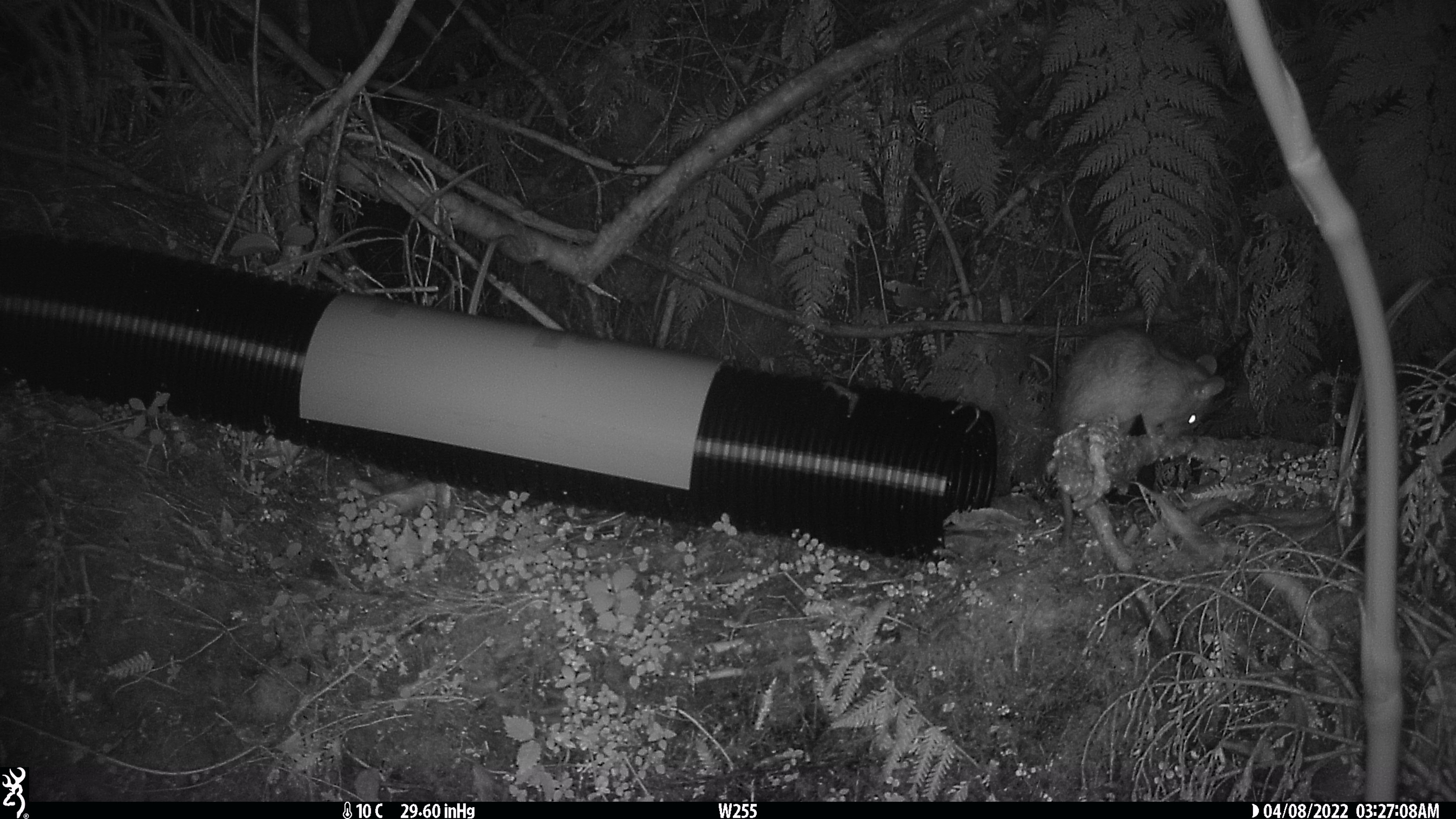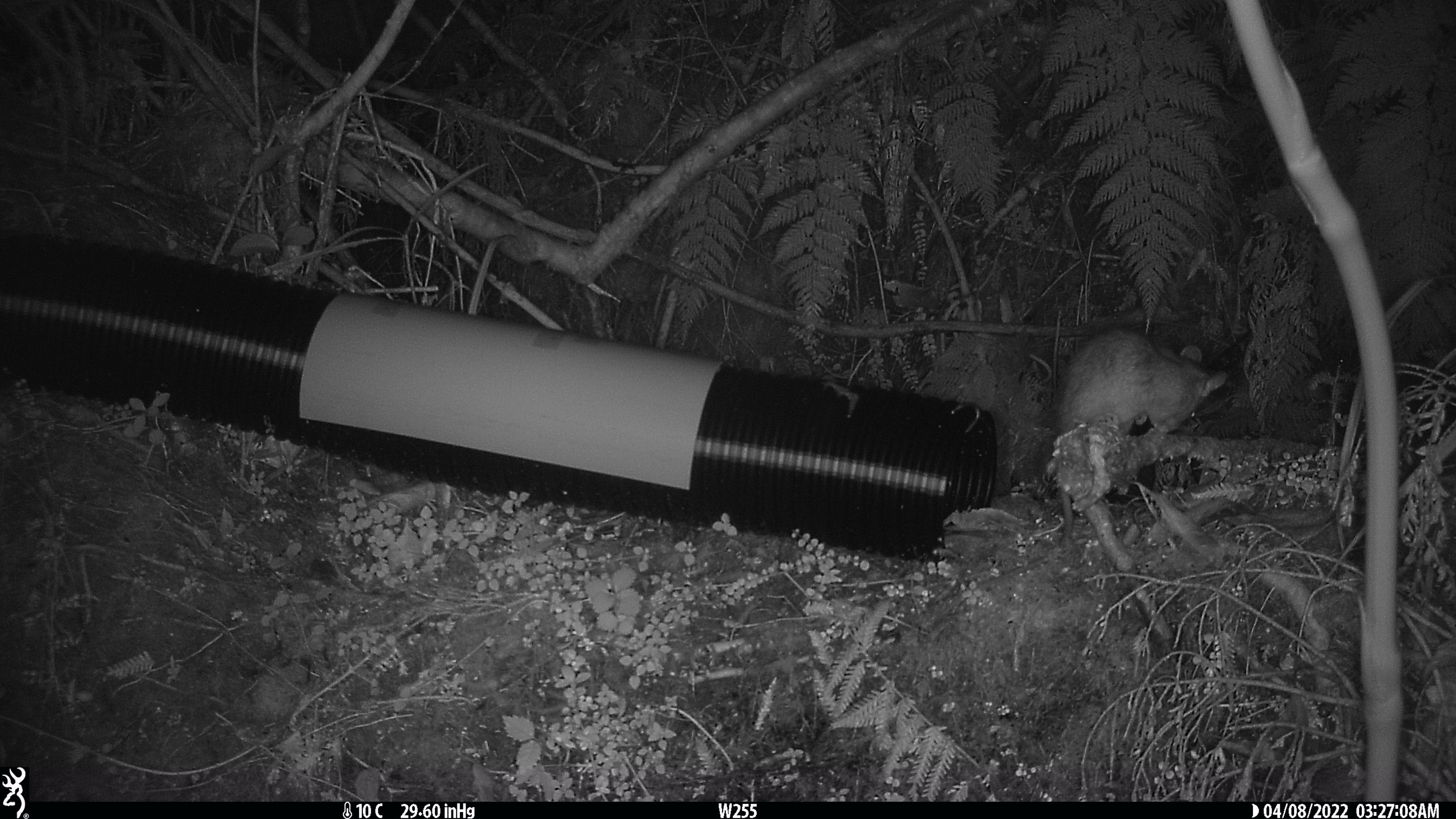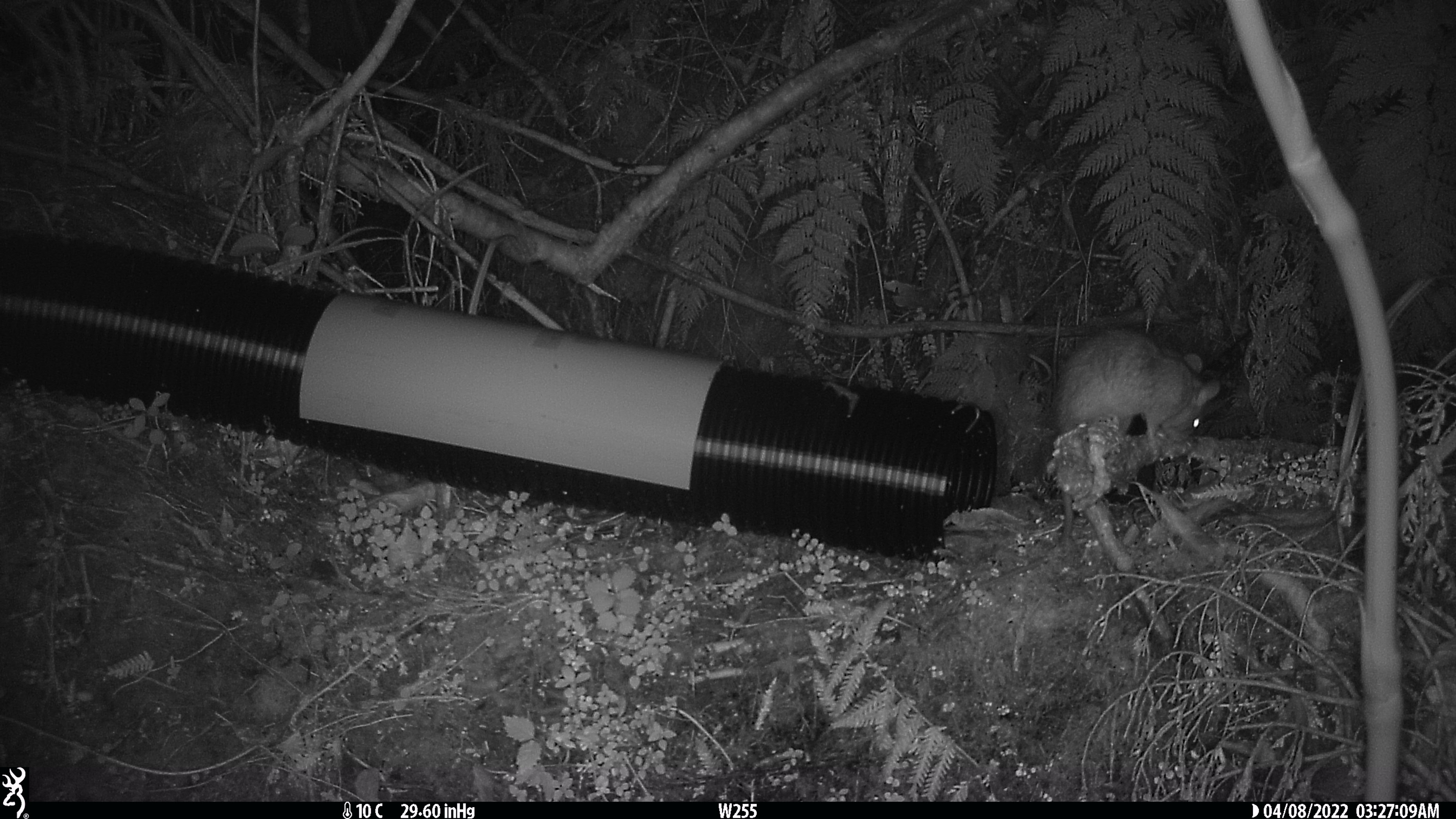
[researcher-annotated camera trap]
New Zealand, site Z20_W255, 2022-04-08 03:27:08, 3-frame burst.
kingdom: Animalia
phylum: Chordata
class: Mammalia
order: Rodentia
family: Muridae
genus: Rattus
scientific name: Rattus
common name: rat